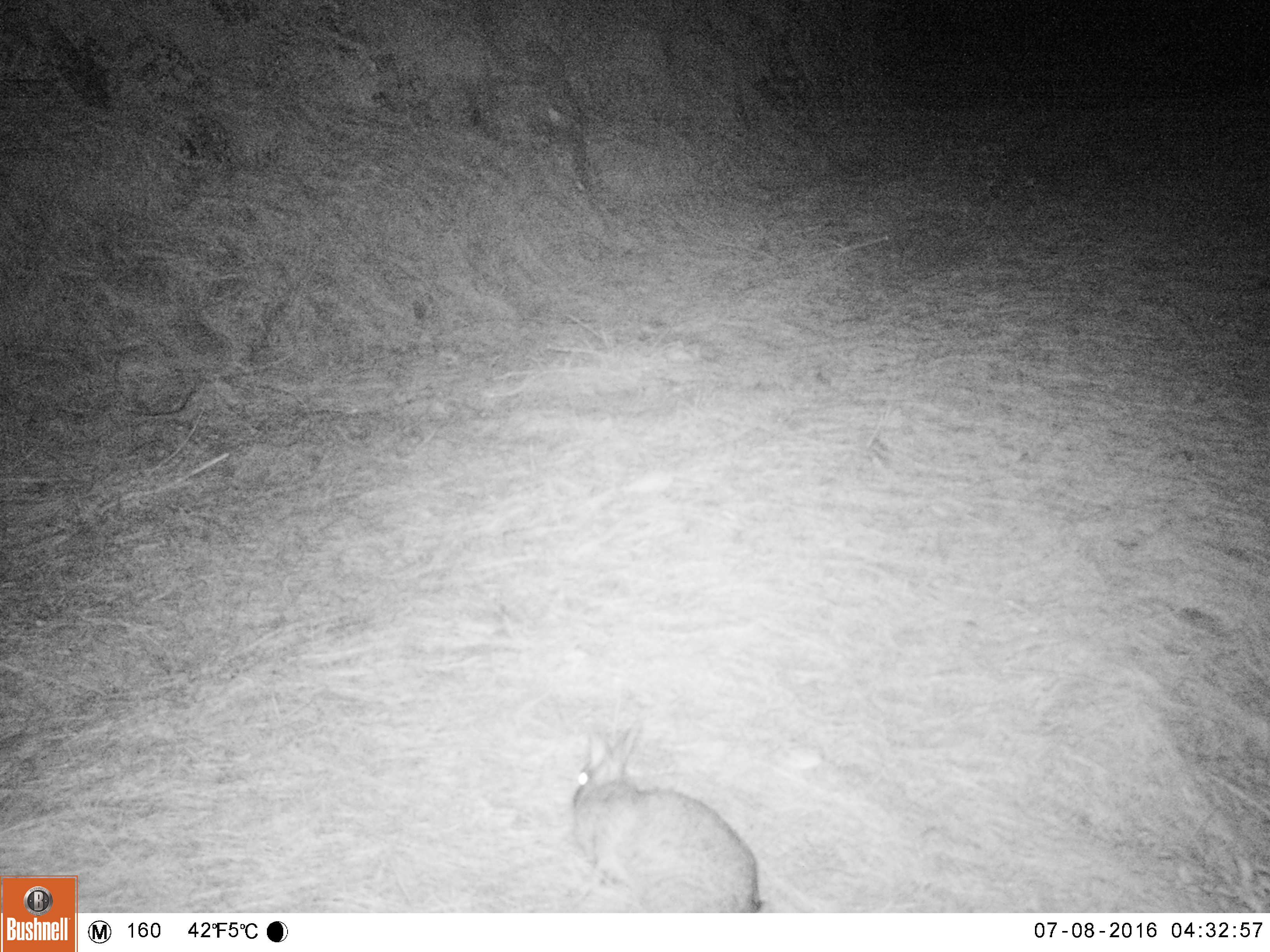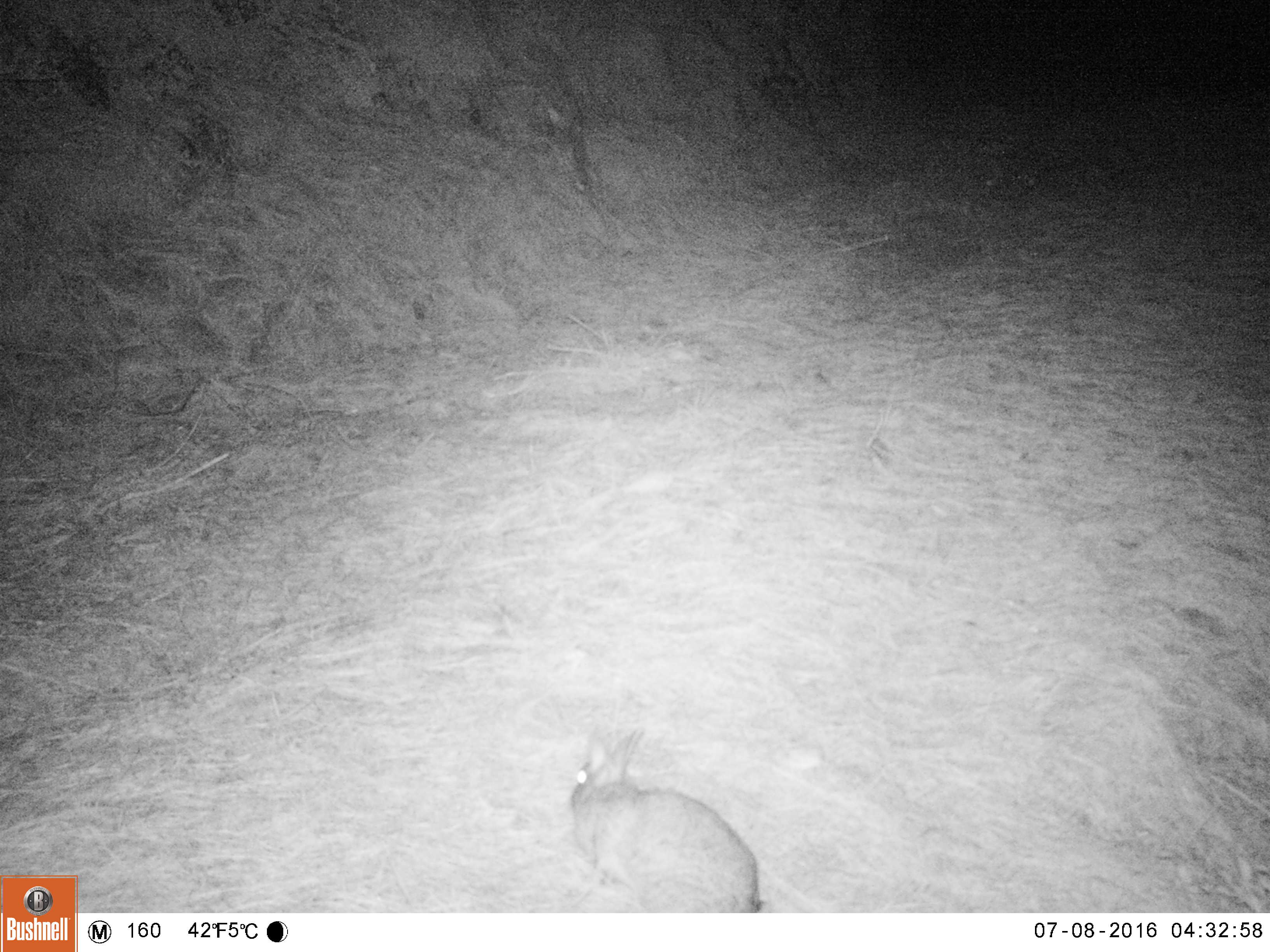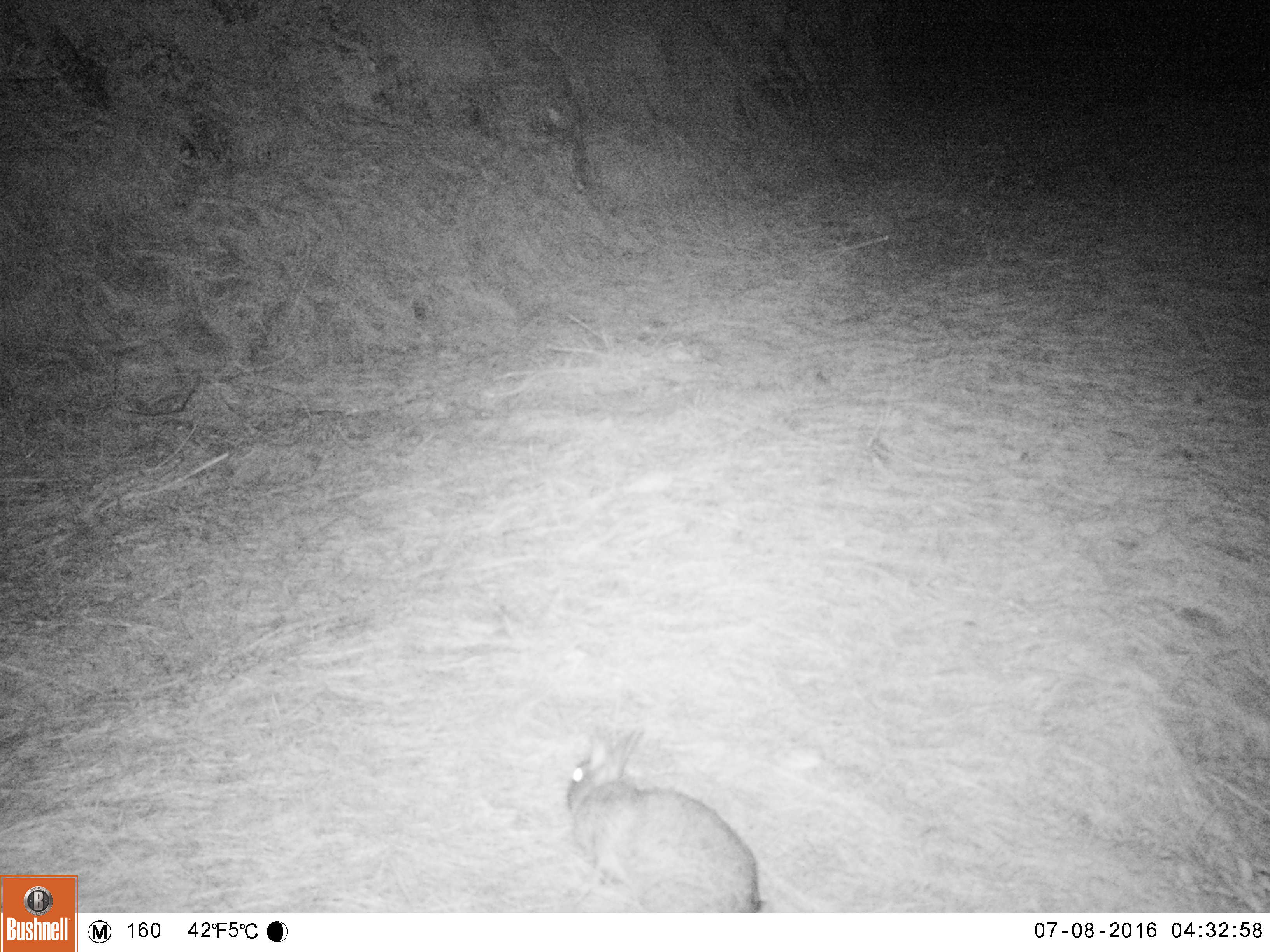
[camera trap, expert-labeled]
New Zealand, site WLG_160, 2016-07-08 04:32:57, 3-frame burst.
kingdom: Animalia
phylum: Chordata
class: Mammalia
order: Lagomorpha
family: Leporidae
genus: Oryctolagus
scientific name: Oryctolagus cuniculus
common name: european rabbit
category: rabbit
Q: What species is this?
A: Rabbit (european rabbit) (Oryctolagus cuniculus).